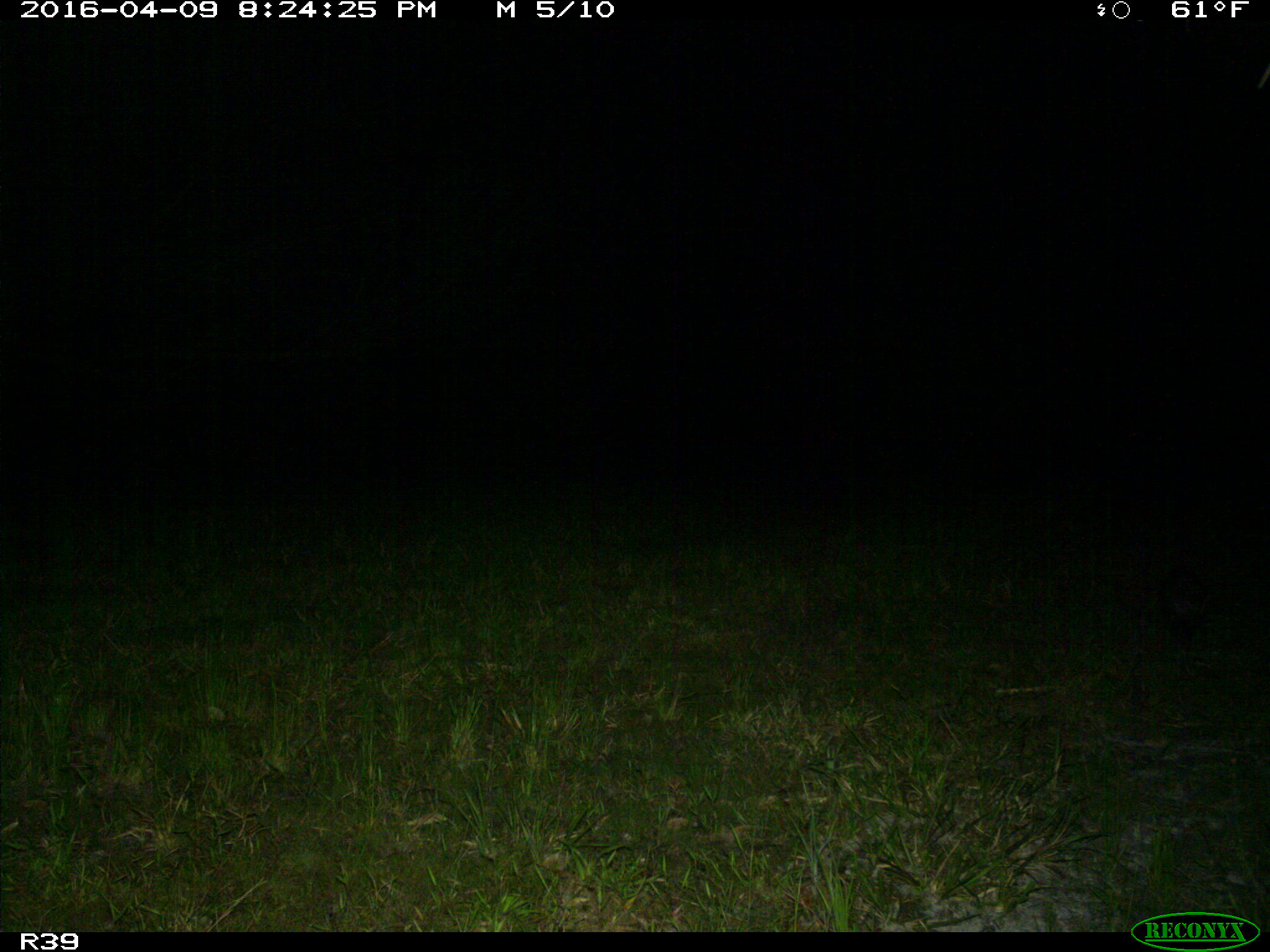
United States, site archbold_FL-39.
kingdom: Animalia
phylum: Chordata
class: Mammalia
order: Didelphimorphia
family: Didelphidae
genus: Didelphis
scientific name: Didelphis virginiana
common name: virginia opossum